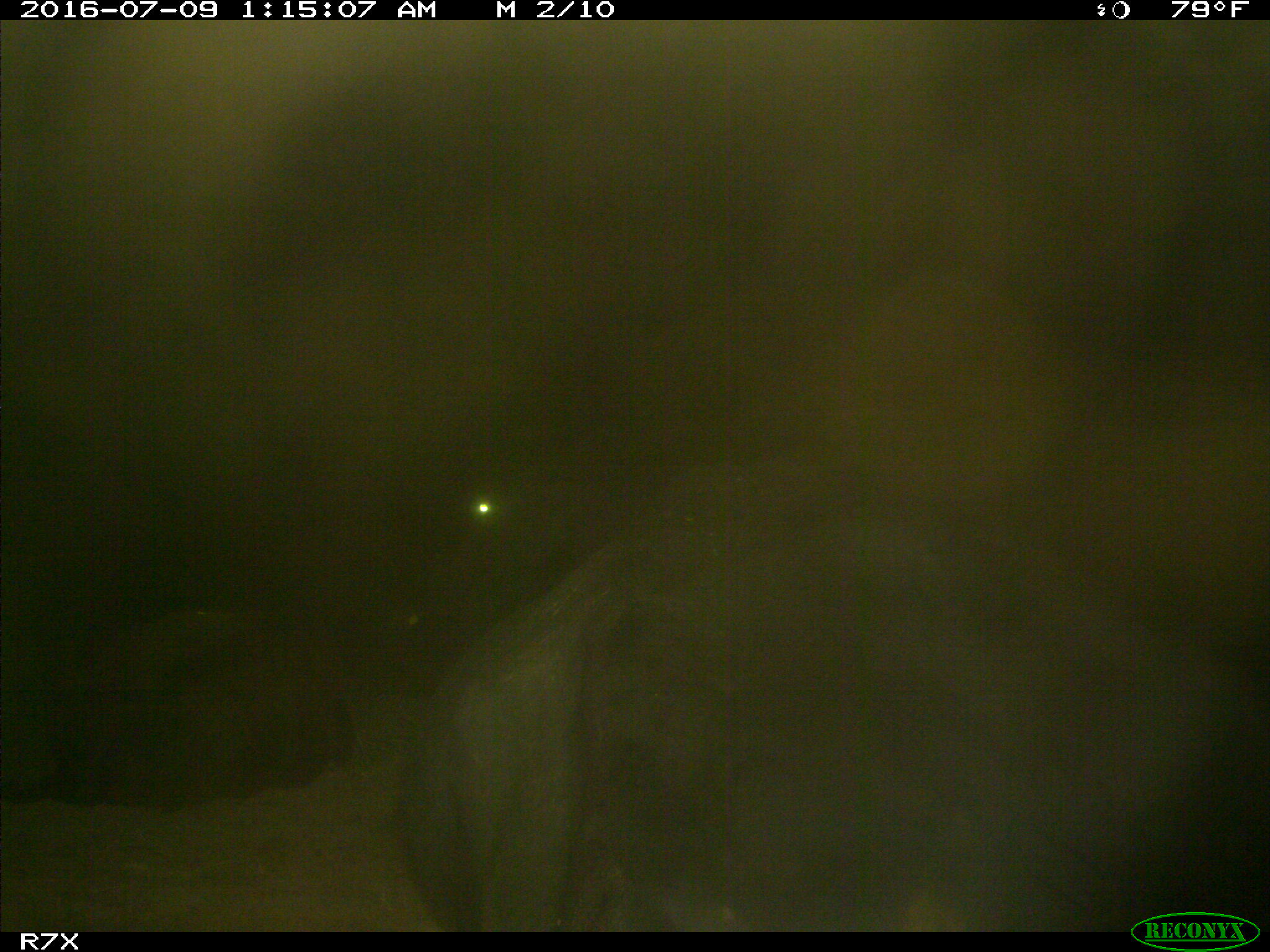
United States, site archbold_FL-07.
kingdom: Animalia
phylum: Chordata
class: Mammalia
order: Artiodactyla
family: Bovidae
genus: Bos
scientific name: Bos taurus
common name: domestic cow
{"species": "Bos taurus (domestic cow)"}